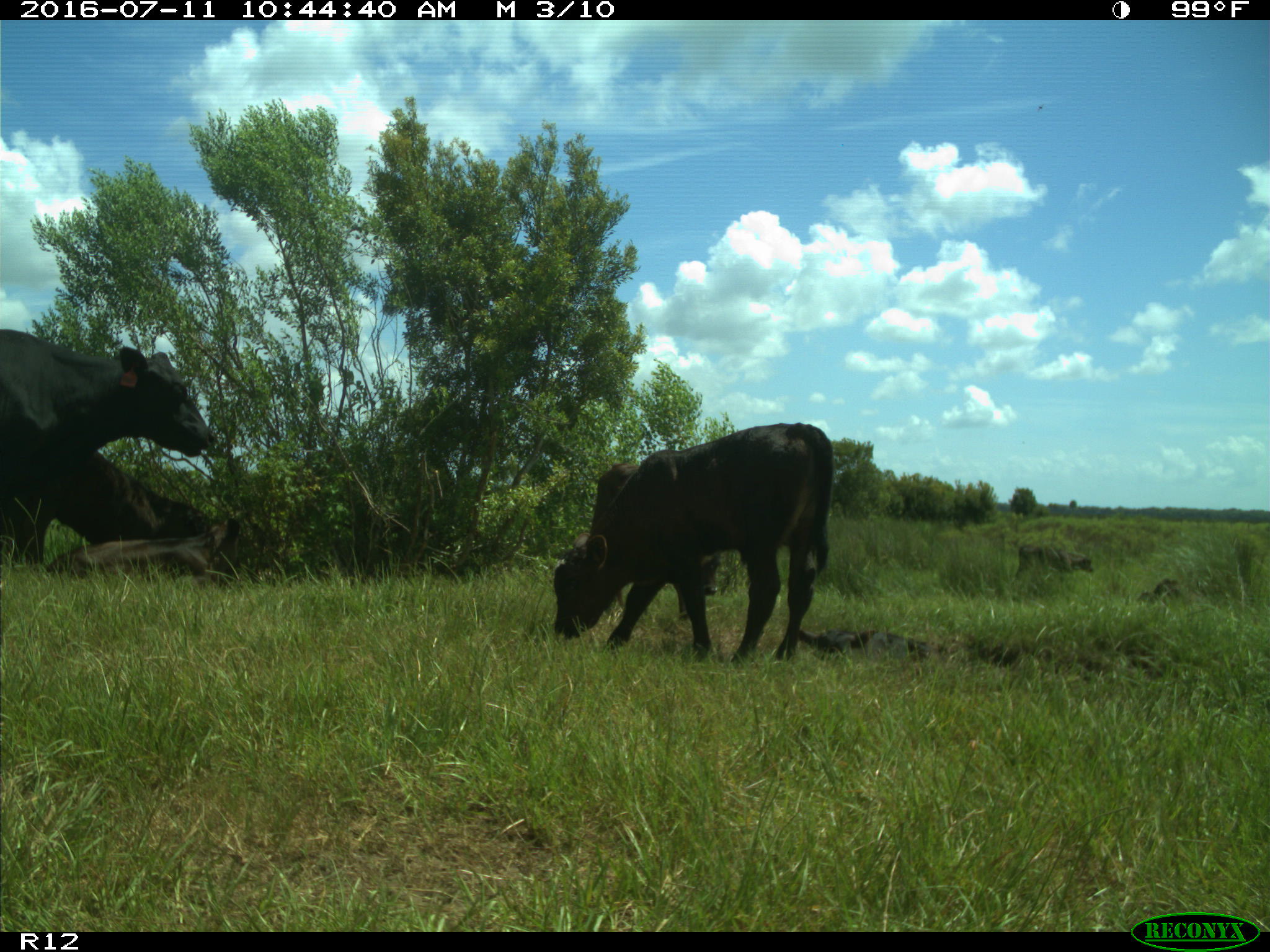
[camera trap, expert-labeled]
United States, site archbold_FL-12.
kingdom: Animalia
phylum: Chordata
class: Mammalia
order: Artiodactyla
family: Bovidae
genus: Bos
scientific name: Bos taurus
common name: domestic cow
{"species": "Bos taurus (domestic cow)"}